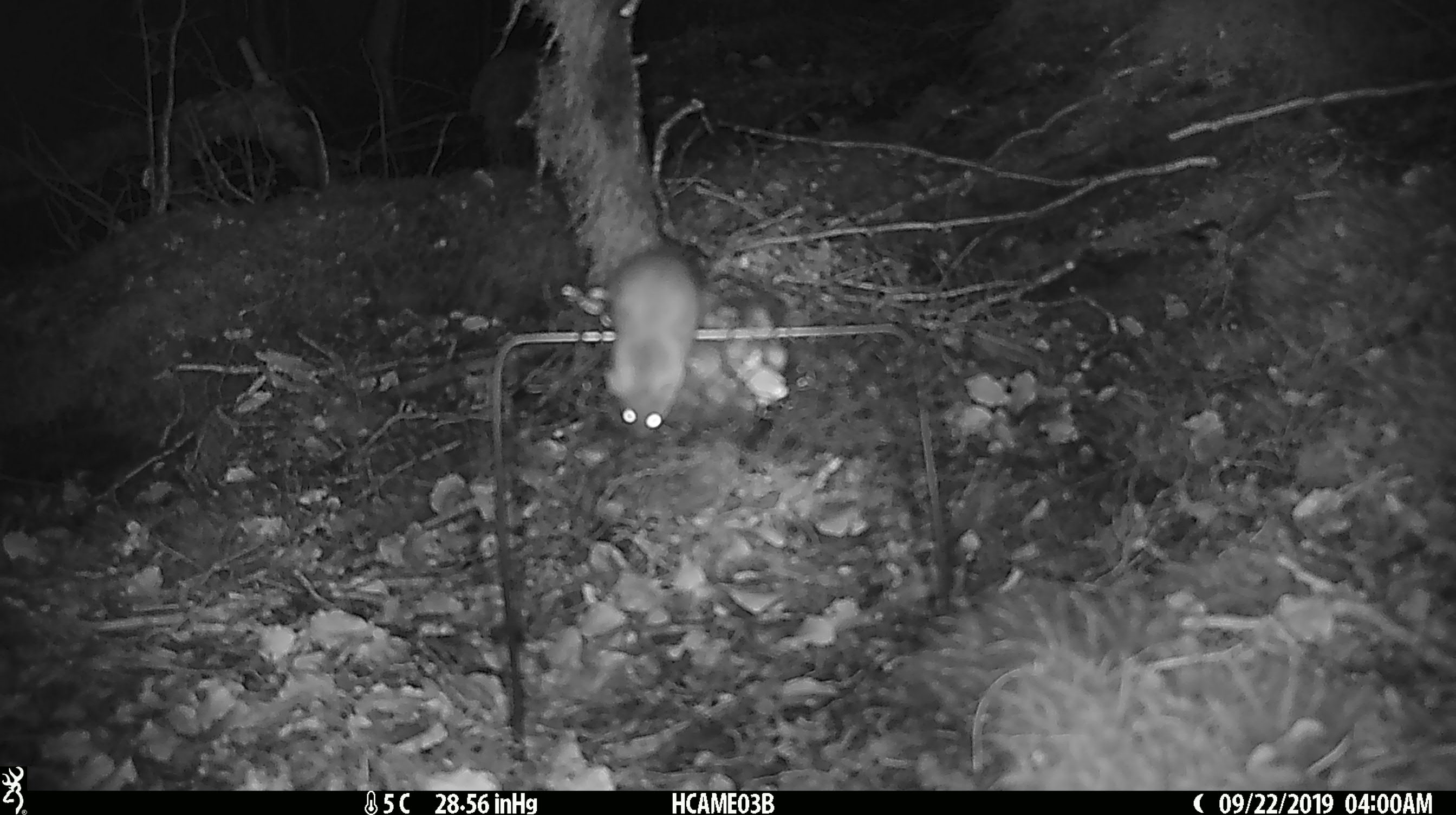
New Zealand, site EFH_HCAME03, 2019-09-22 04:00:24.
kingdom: Animalia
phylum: Chordata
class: Mammalia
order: Rodentia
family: Muridae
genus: Mus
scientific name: Mus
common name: mouse